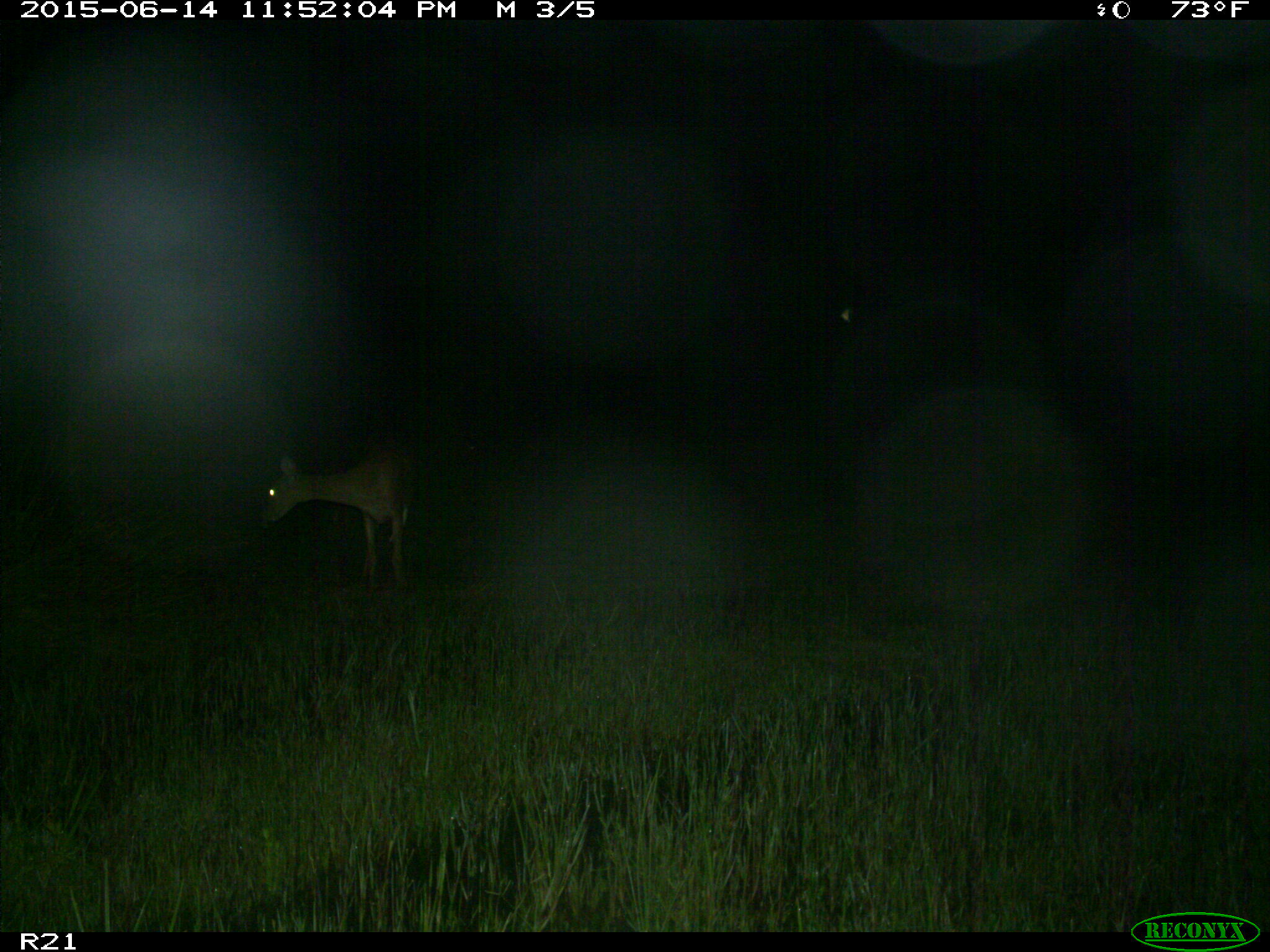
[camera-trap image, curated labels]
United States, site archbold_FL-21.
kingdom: Animalia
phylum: Chordata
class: Mammalia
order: Artiodactyla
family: Cervidae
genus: Odocoileus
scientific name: Odocoileus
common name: deer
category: unidentified deer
Unidentified deer (deer) (Odocoileus).